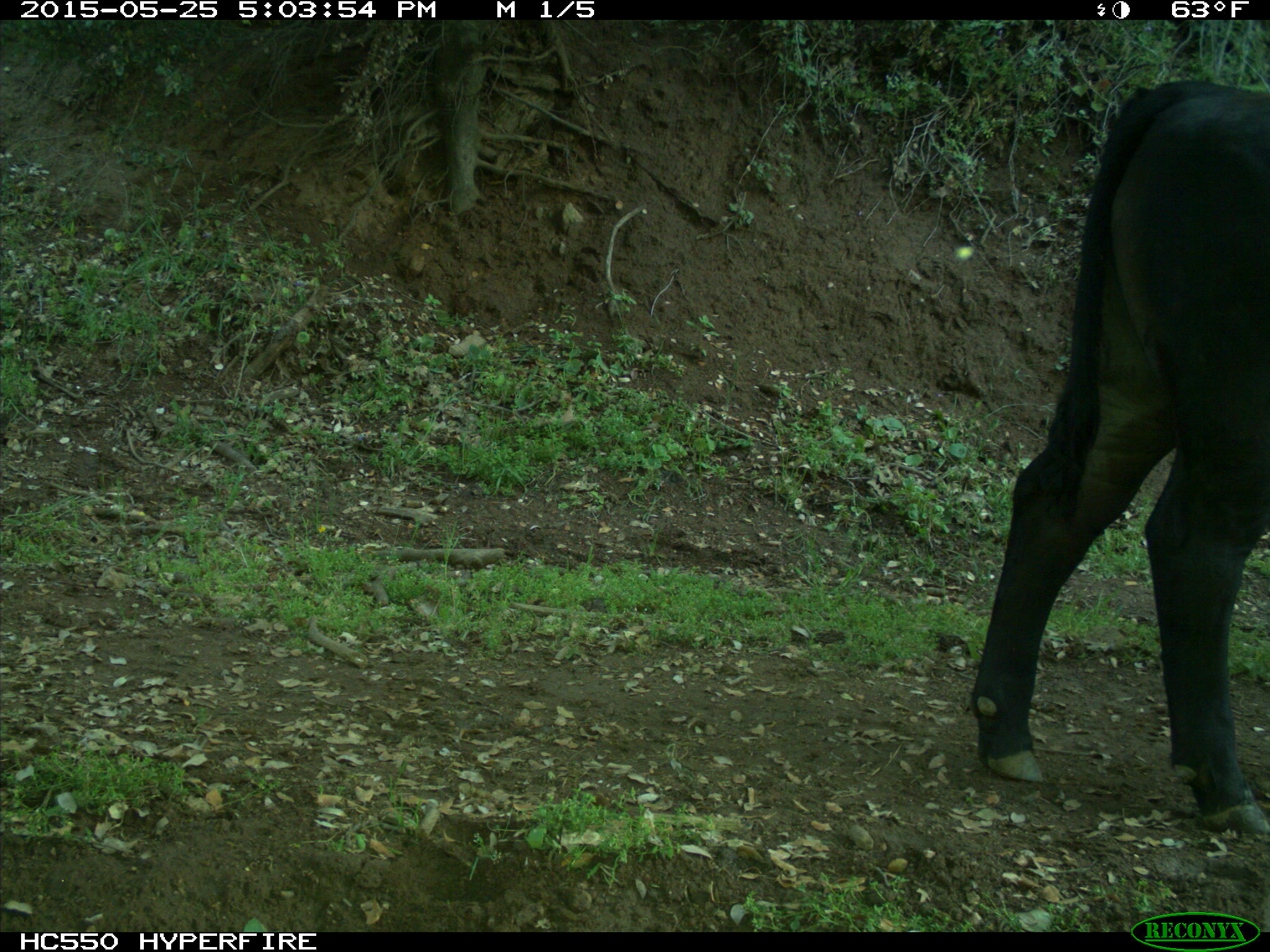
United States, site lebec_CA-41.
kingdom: Animalia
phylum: Chordata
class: Mammalia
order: Artiodactyla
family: Bovidae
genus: Bos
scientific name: Bos taurus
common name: domestic cow